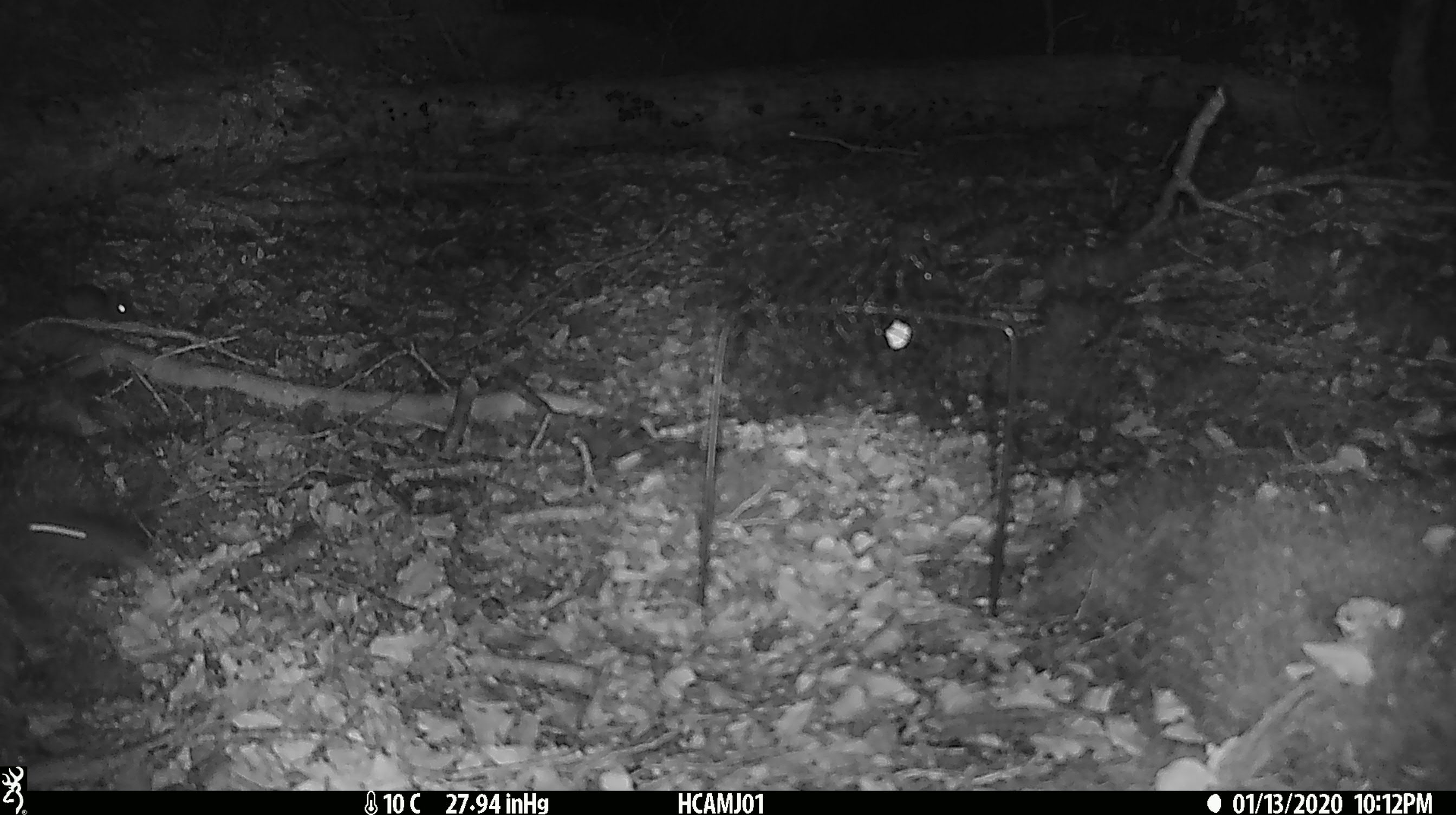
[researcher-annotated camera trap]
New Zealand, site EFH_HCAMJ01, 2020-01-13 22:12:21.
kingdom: Animalia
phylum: Chordata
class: Mammalia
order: Rodentia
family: Muridae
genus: Mus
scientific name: Mus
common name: mouse